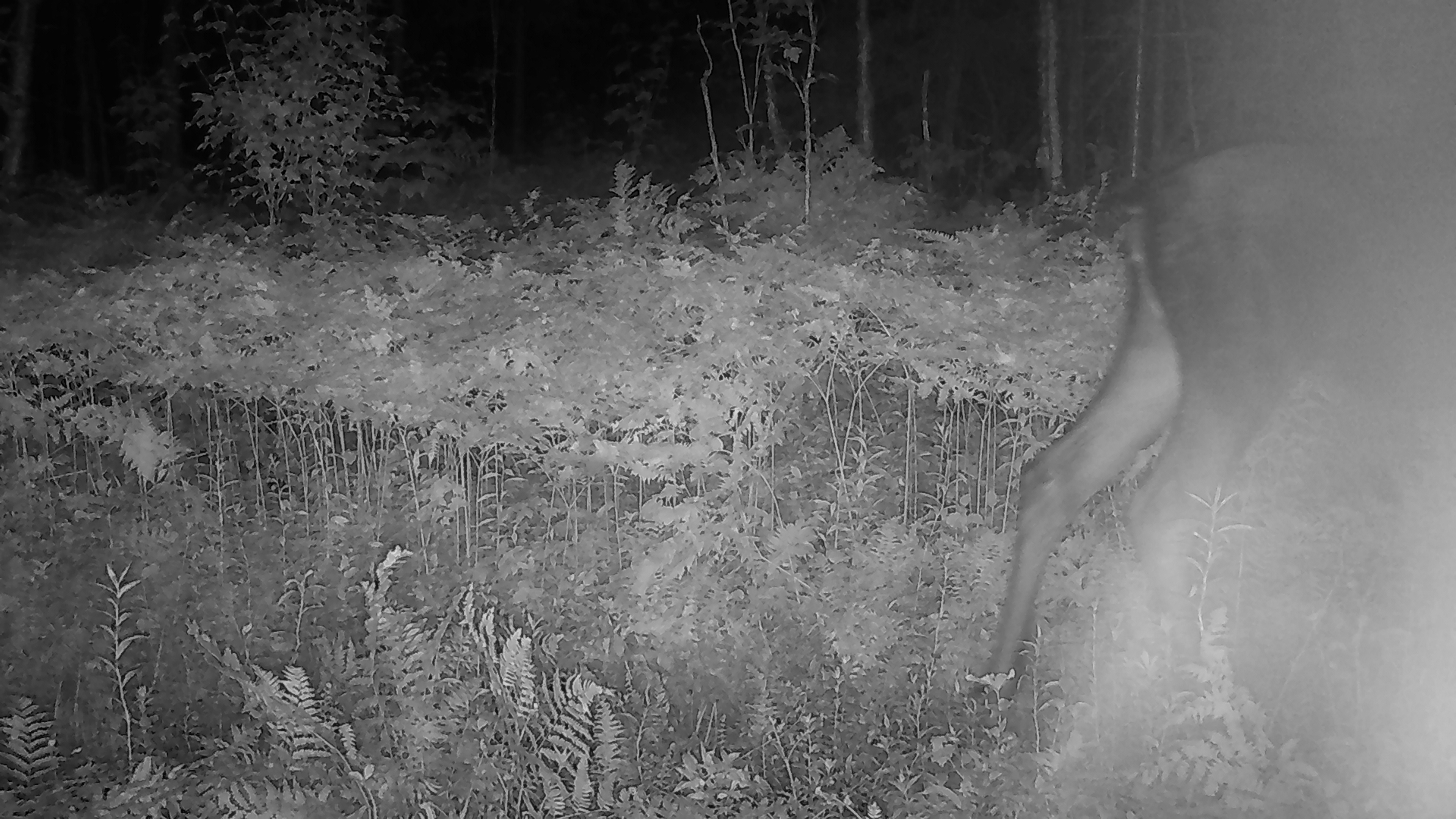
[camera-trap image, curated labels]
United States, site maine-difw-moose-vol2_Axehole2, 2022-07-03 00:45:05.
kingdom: Animalia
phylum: Chordata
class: Mammalia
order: Artiodactyla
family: Cervidae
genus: Alces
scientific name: Alces alces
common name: moose